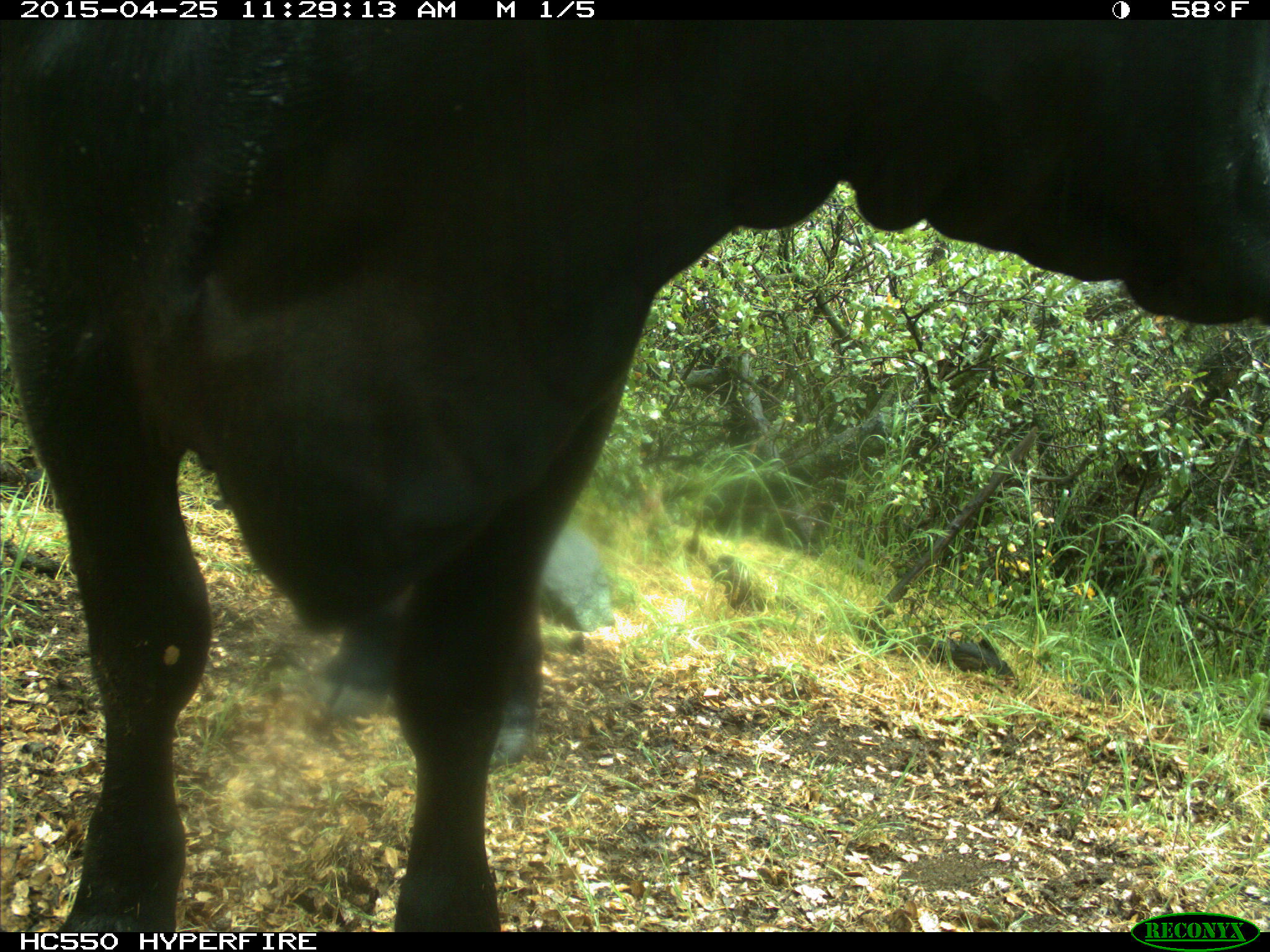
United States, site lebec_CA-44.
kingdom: Animalia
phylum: Chordata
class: Mammalia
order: Artiodactyla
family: Suidae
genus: Sus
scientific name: Sus scrofa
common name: wild boar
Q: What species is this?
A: Sus scrofa (wild boar).